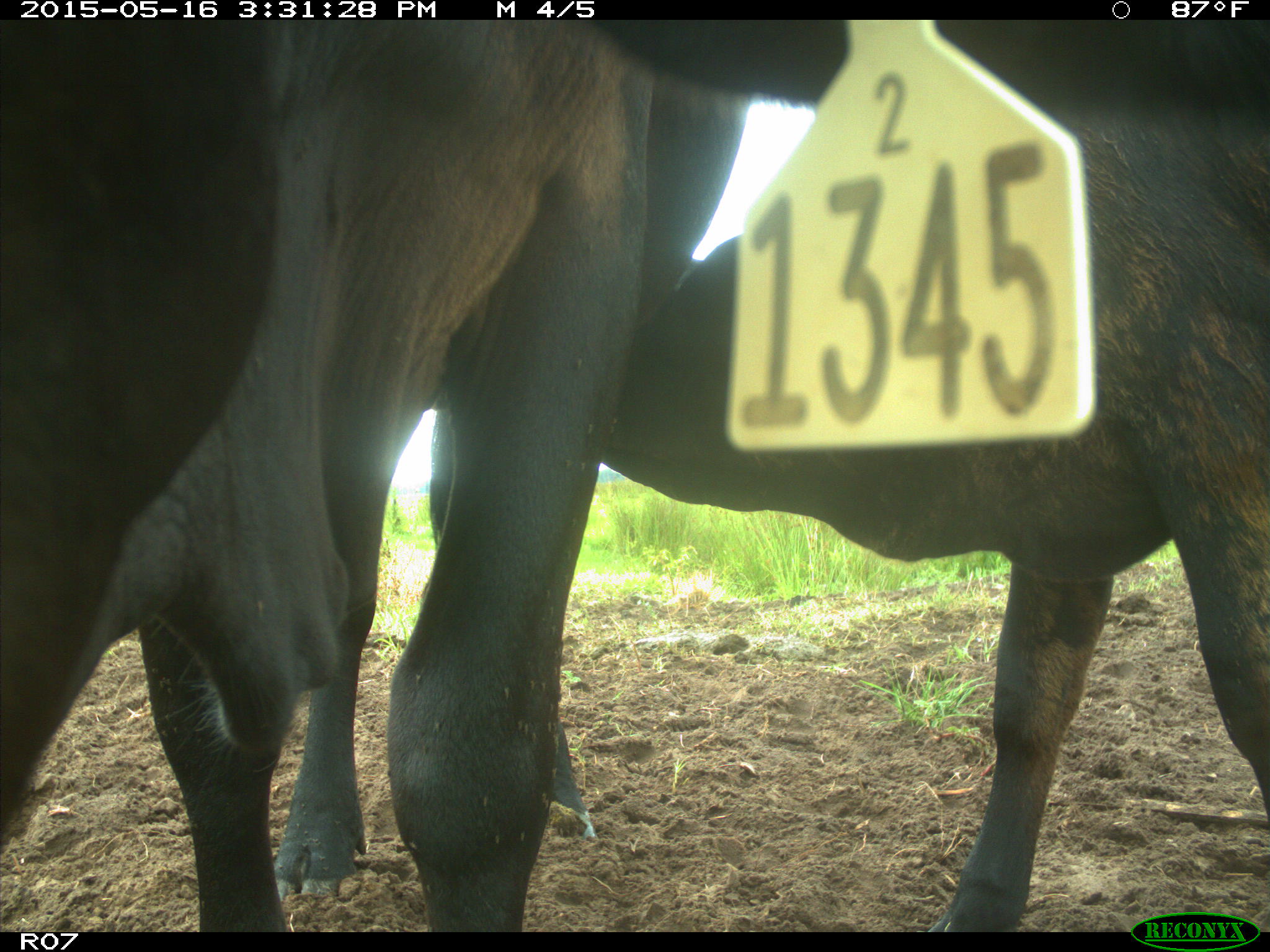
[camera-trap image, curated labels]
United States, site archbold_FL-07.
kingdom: Animalia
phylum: Chordata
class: Mammalia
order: Artiodactyla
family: Bovidae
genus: Bos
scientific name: Bos taurus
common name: domestic cow